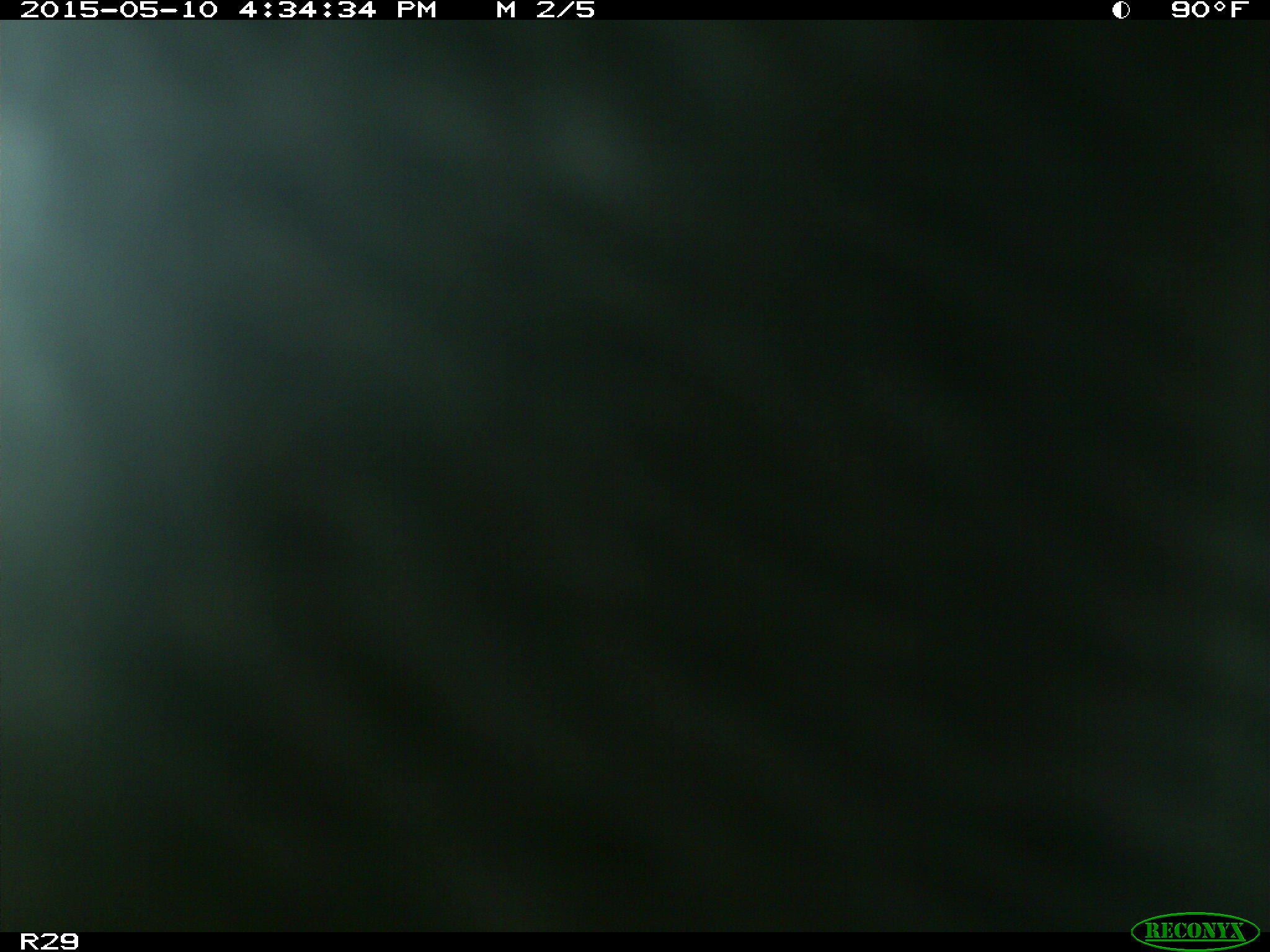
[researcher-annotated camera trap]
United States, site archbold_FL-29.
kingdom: Animalia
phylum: Chordata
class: Mammalia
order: Artiodactyla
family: Bovidae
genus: Bos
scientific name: Bos taurus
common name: domestic cow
Bos taurus (domestic cow).